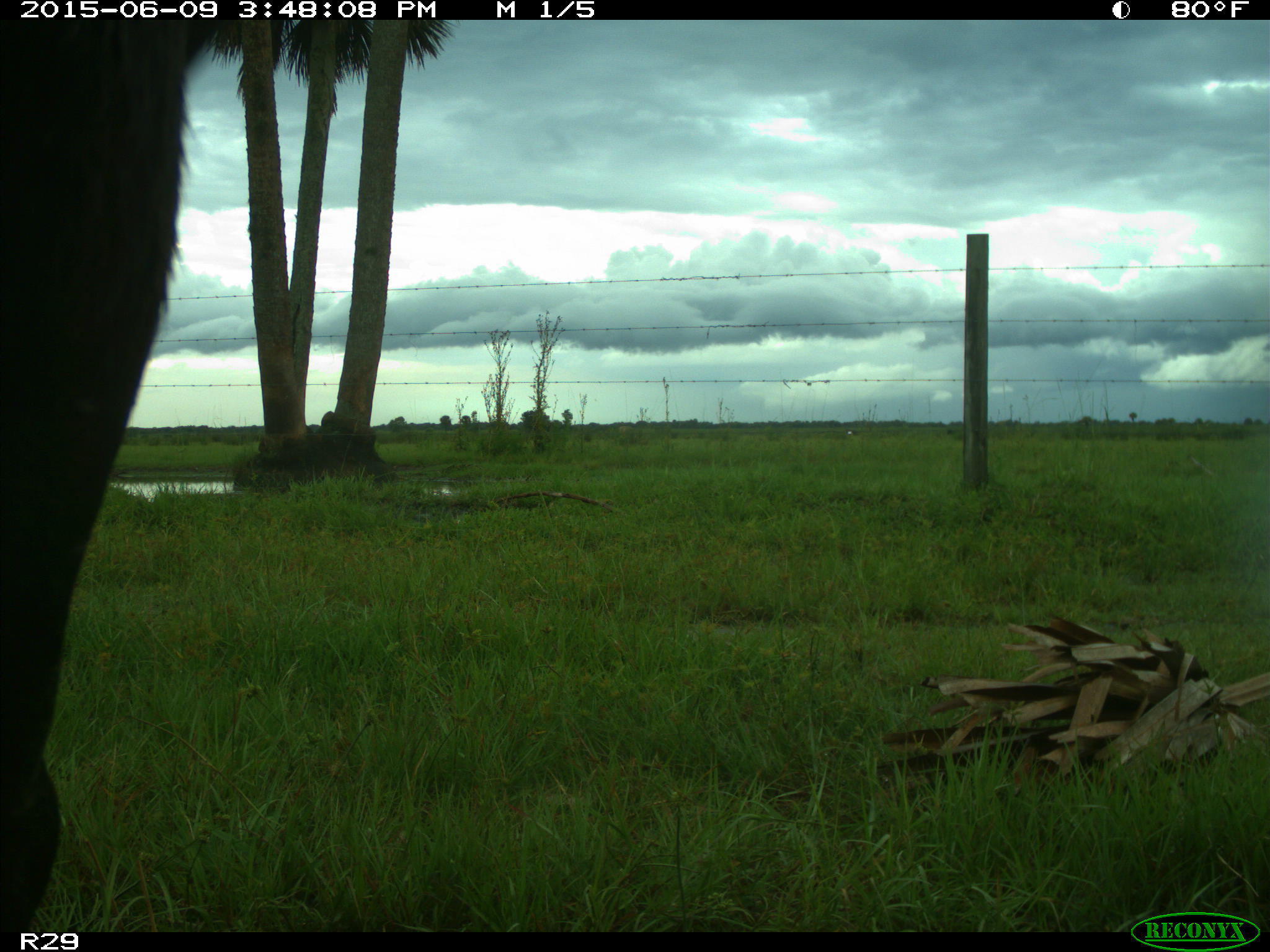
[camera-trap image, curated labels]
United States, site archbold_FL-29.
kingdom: Animalia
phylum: Chordata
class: Mammalia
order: Artiodactyla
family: Bovidae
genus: Bos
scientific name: Bos taurus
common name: domestic cow